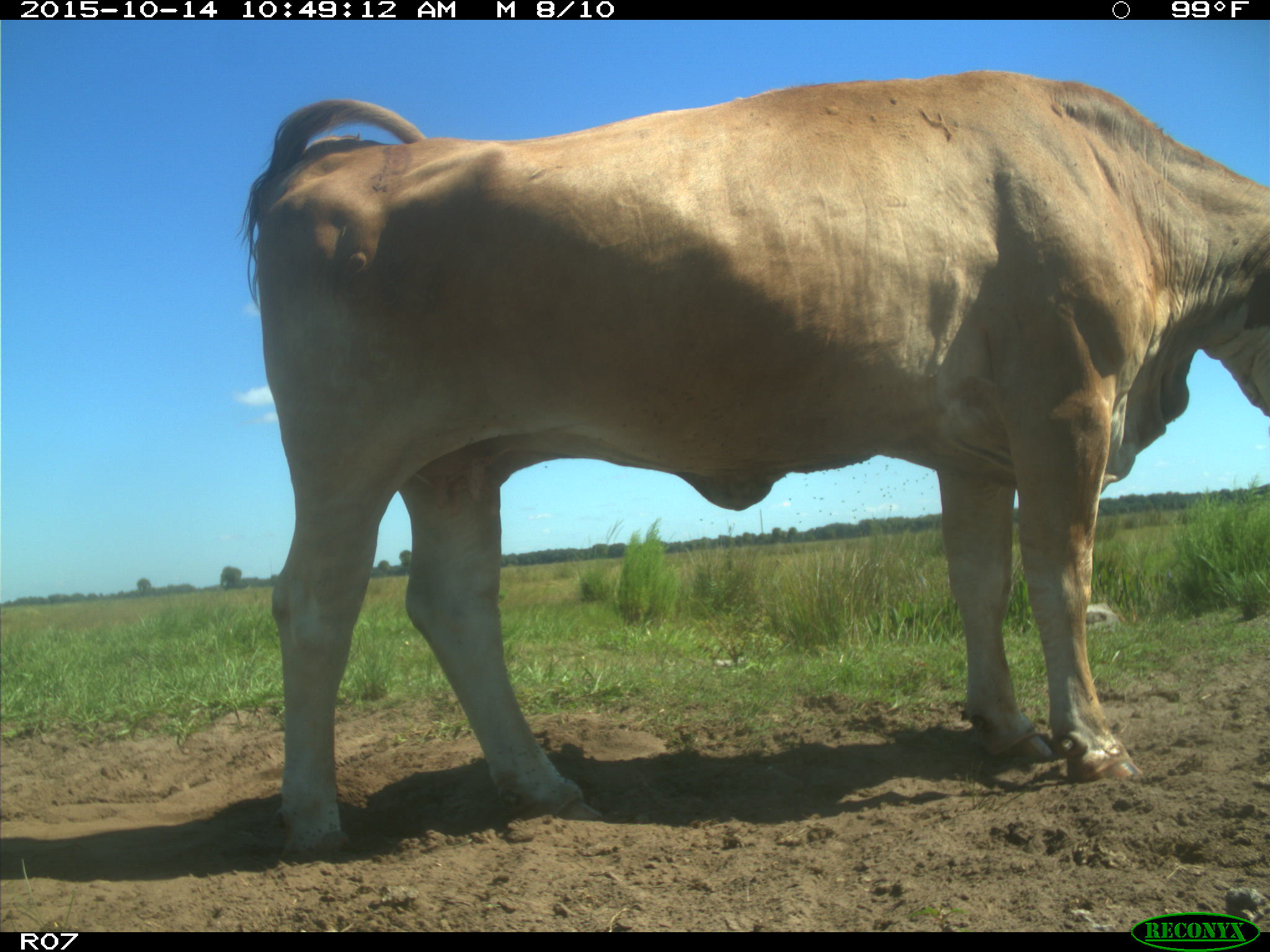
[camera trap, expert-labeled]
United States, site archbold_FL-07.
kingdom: Animalia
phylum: Chordata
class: Mammalia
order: Artiodactyla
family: Bovidae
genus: Bos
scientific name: Bos taurus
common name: domestic cow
Bos taurus (domestic cow).